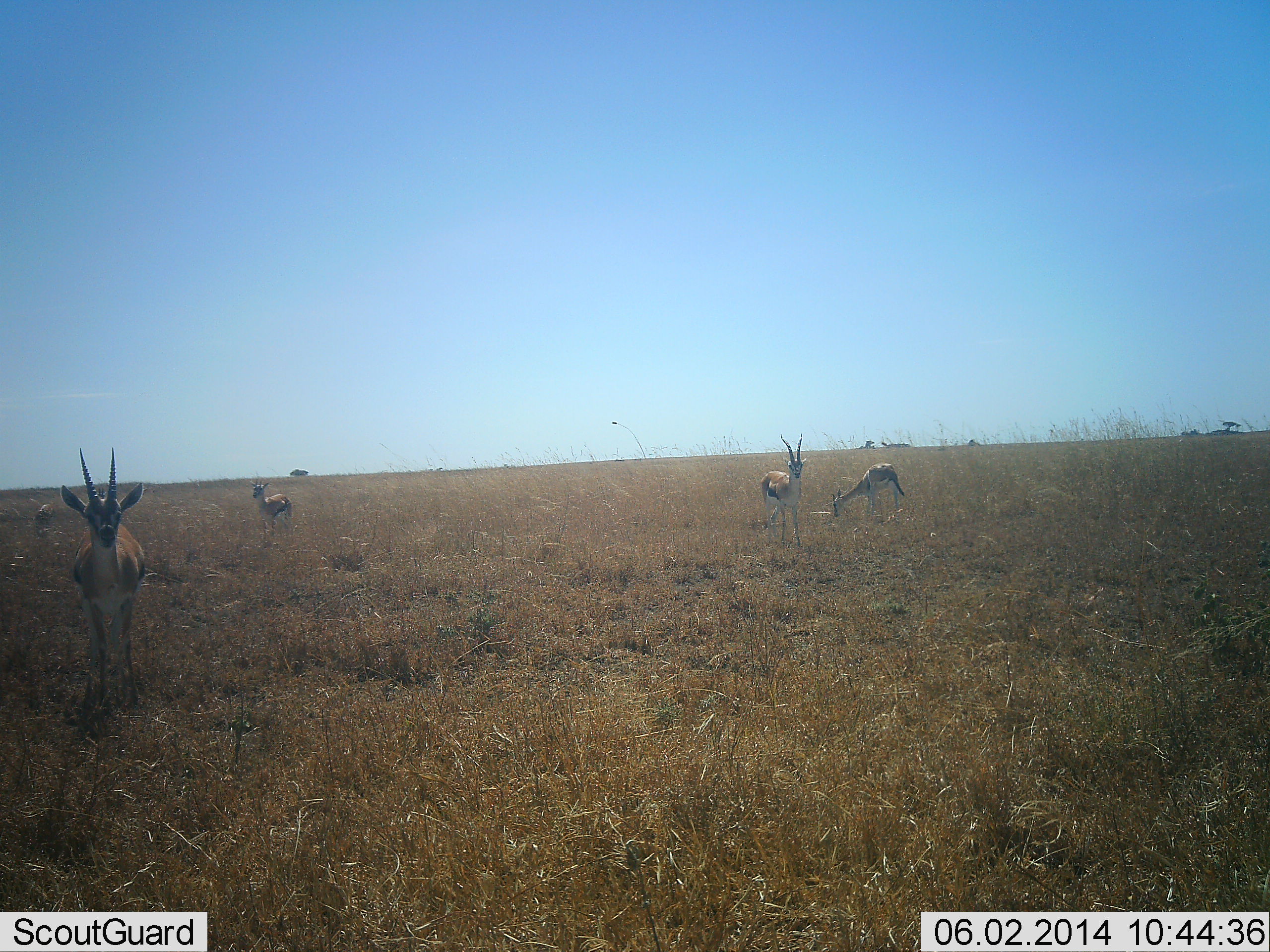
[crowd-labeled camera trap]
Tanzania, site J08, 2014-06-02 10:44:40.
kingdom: Animalia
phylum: Chordata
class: Mammalia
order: Artiodactyla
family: Bovidae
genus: Eudorcas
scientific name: Eudorcas thomsonii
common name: thomson's gazelle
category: gazellethomsons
Gazellethomsons (thomson's gazelle) (Eudorcas thomsonii), count 5. Behavior (volunteer vote fractions): standing 100%, resting 0%, moving 10%, interacting 0%. Young present (vote fraction): 0%. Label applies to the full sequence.